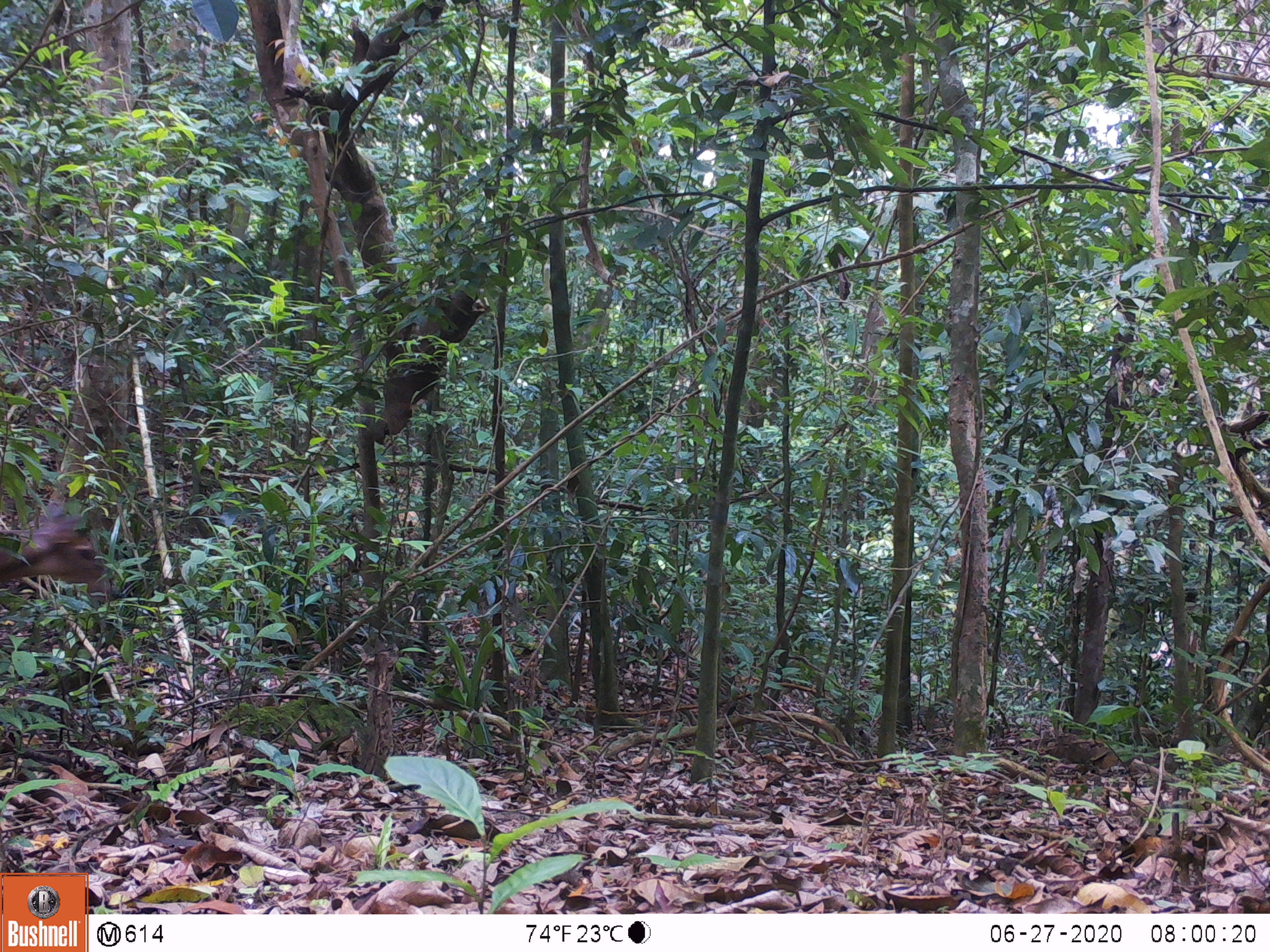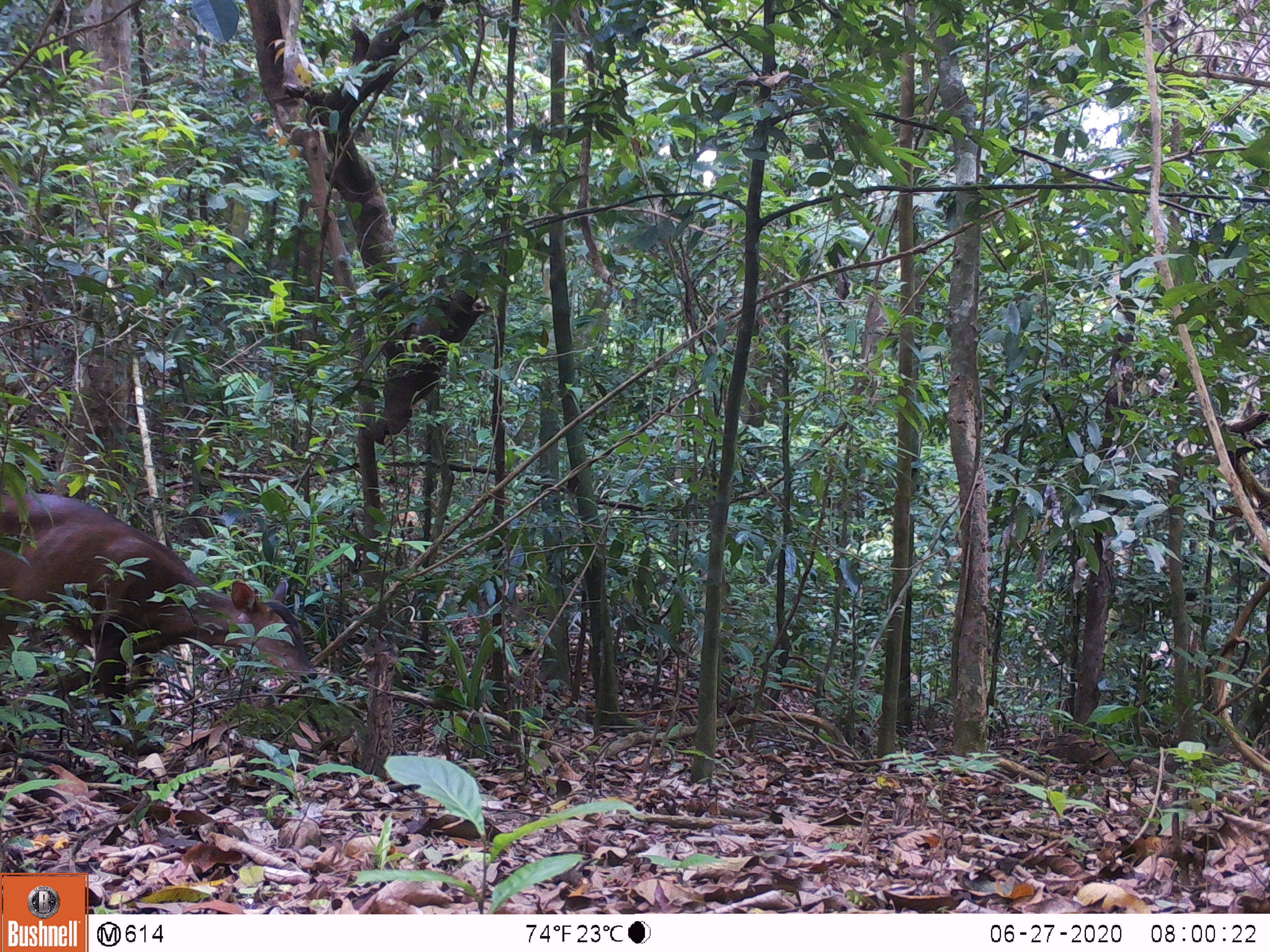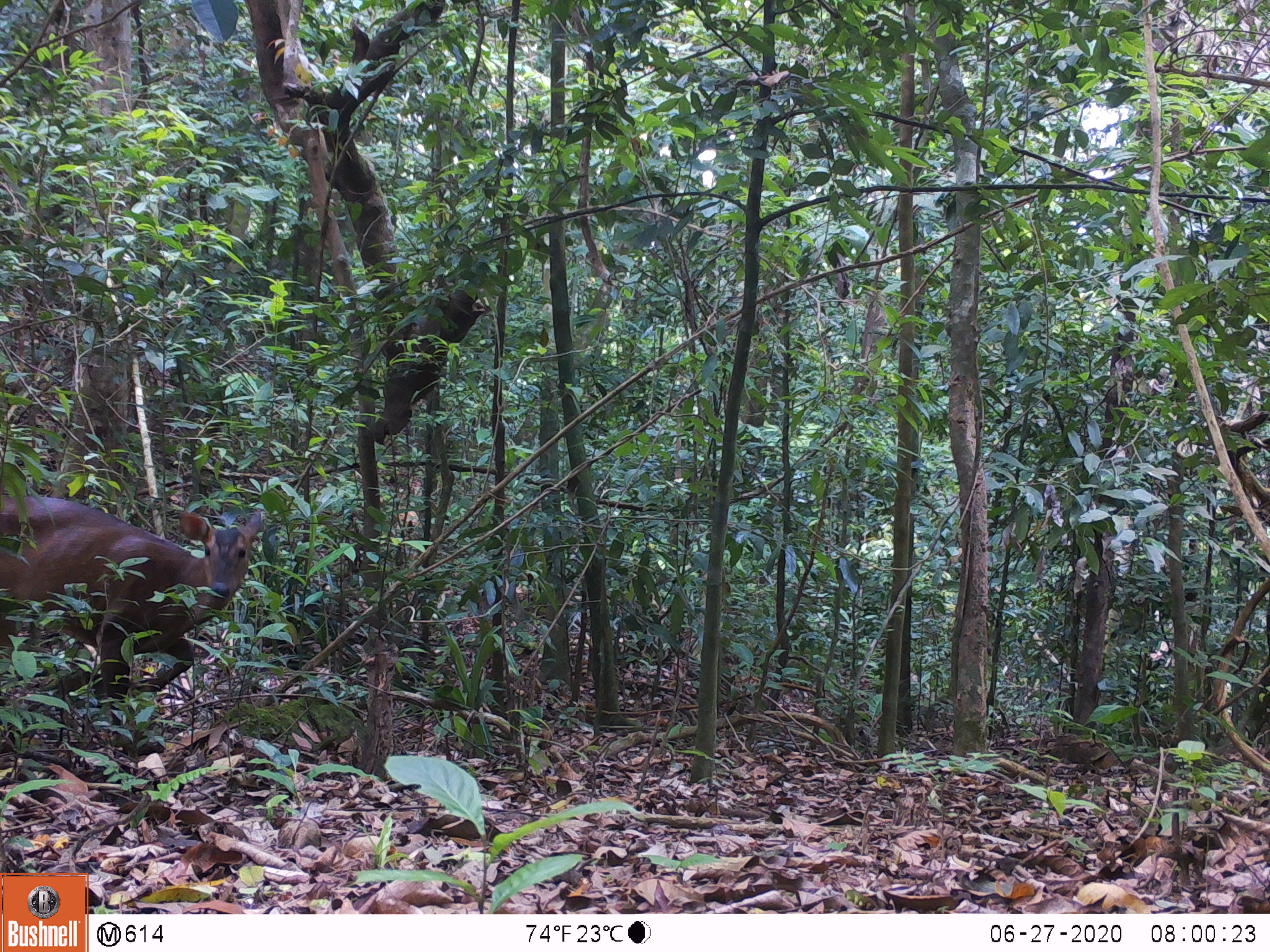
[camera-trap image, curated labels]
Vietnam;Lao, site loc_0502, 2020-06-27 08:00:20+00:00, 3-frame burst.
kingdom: Animalia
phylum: Chordata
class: Mammalia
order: Artiodactyla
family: Cervidae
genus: Muntiacus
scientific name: Muntiacus vuquangensis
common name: large-antlered muntjac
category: large antlered muntjac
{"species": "large antlered muntjac (large-antlered muntjac) (Muntiacus vuquangensis)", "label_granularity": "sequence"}